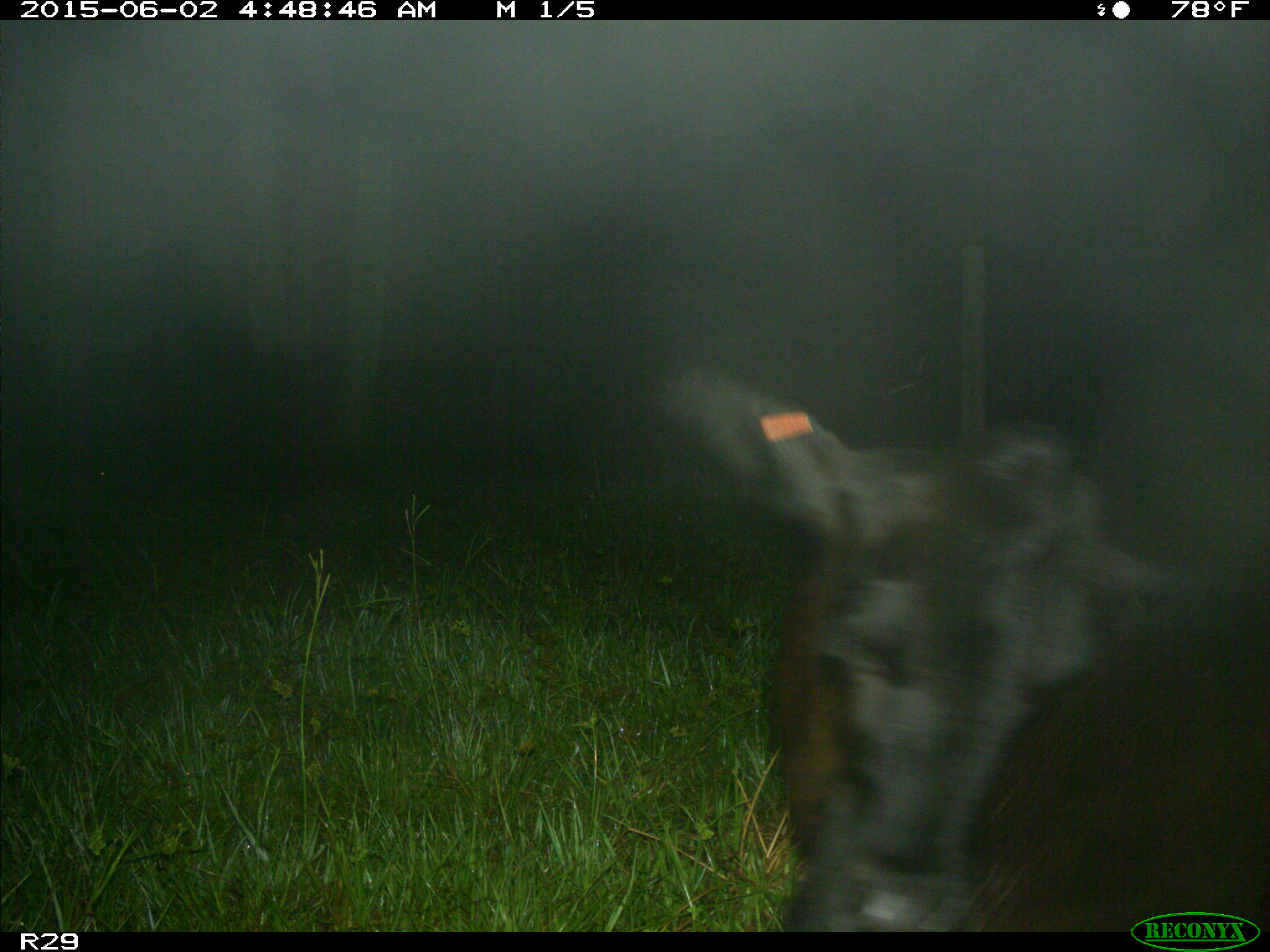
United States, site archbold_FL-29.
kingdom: Animalia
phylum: Chordata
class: Mammalia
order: Artiodactyla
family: Bovidae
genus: Bos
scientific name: Bos taurus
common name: domestic cow